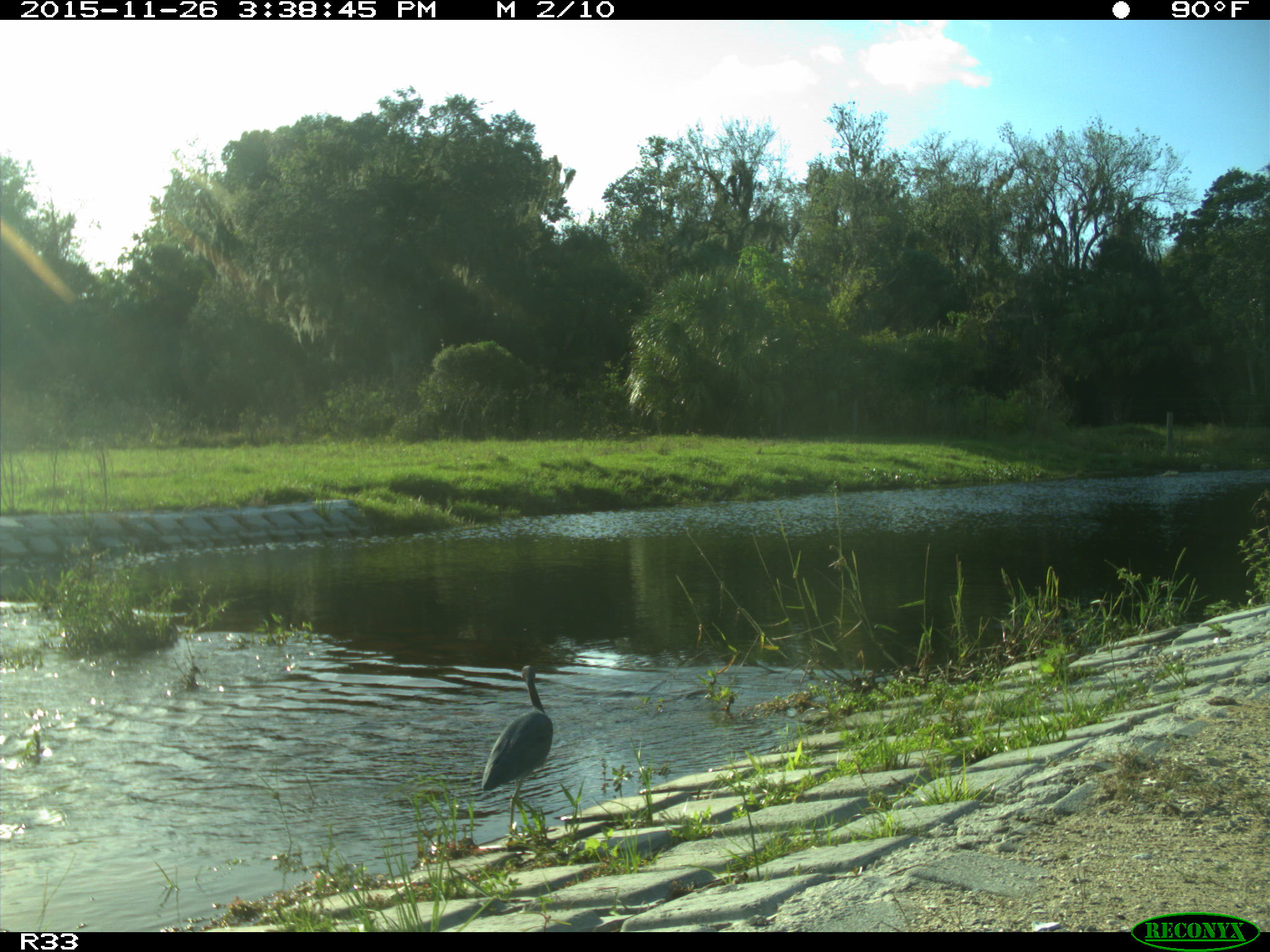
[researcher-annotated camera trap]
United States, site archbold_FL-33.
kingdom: Animalia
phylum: Chordata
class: Aves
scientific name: Aves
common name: birds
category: unidentified bird